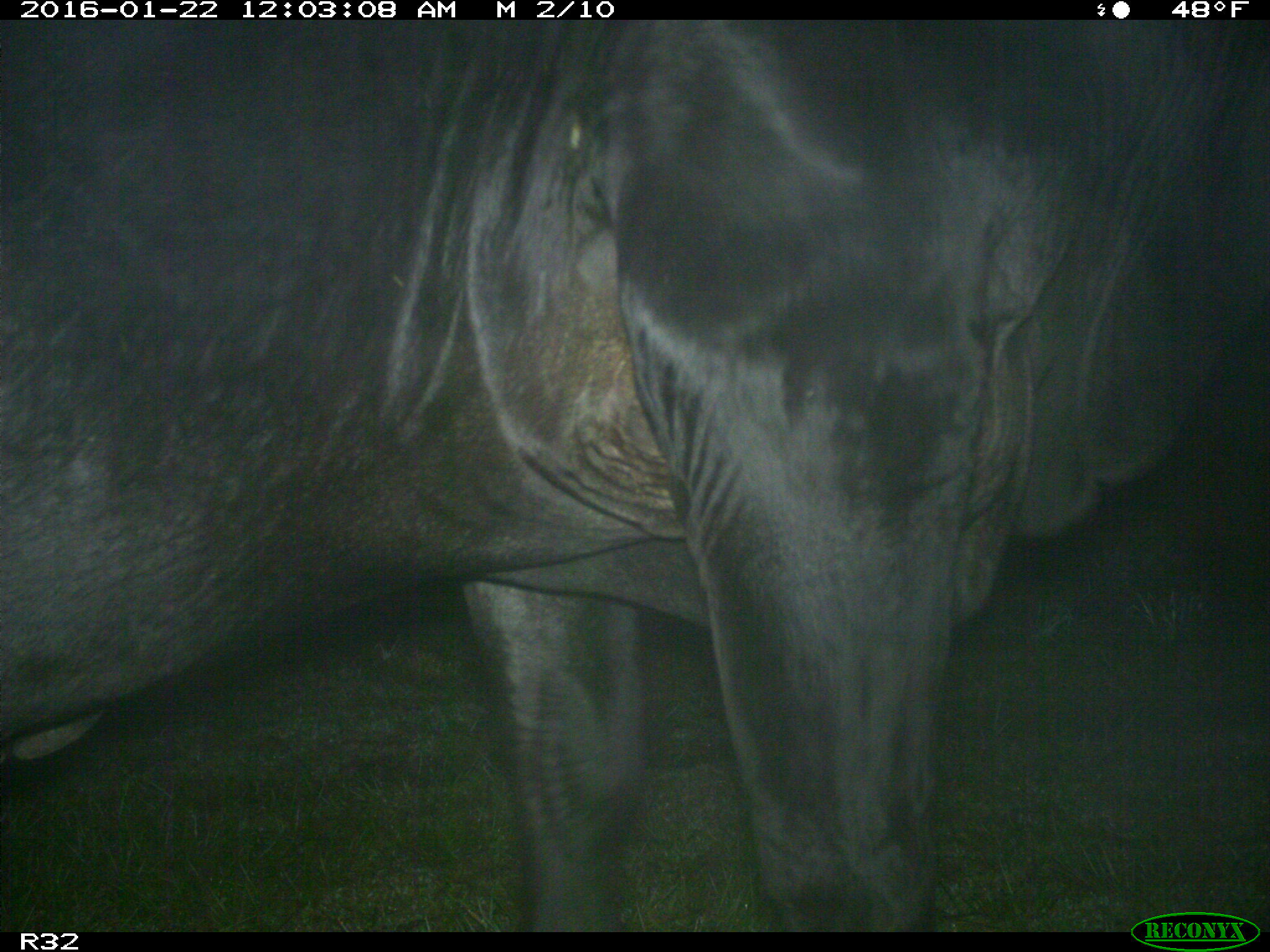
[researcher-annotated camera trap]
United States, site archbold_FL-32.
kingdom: Animalia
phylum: Chordata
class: Mammalia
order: Artiodactyla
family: Bovidae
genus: Bos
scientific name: Bos taurus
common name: domestic cow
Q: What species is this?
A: Bos taurus (domestic cow).